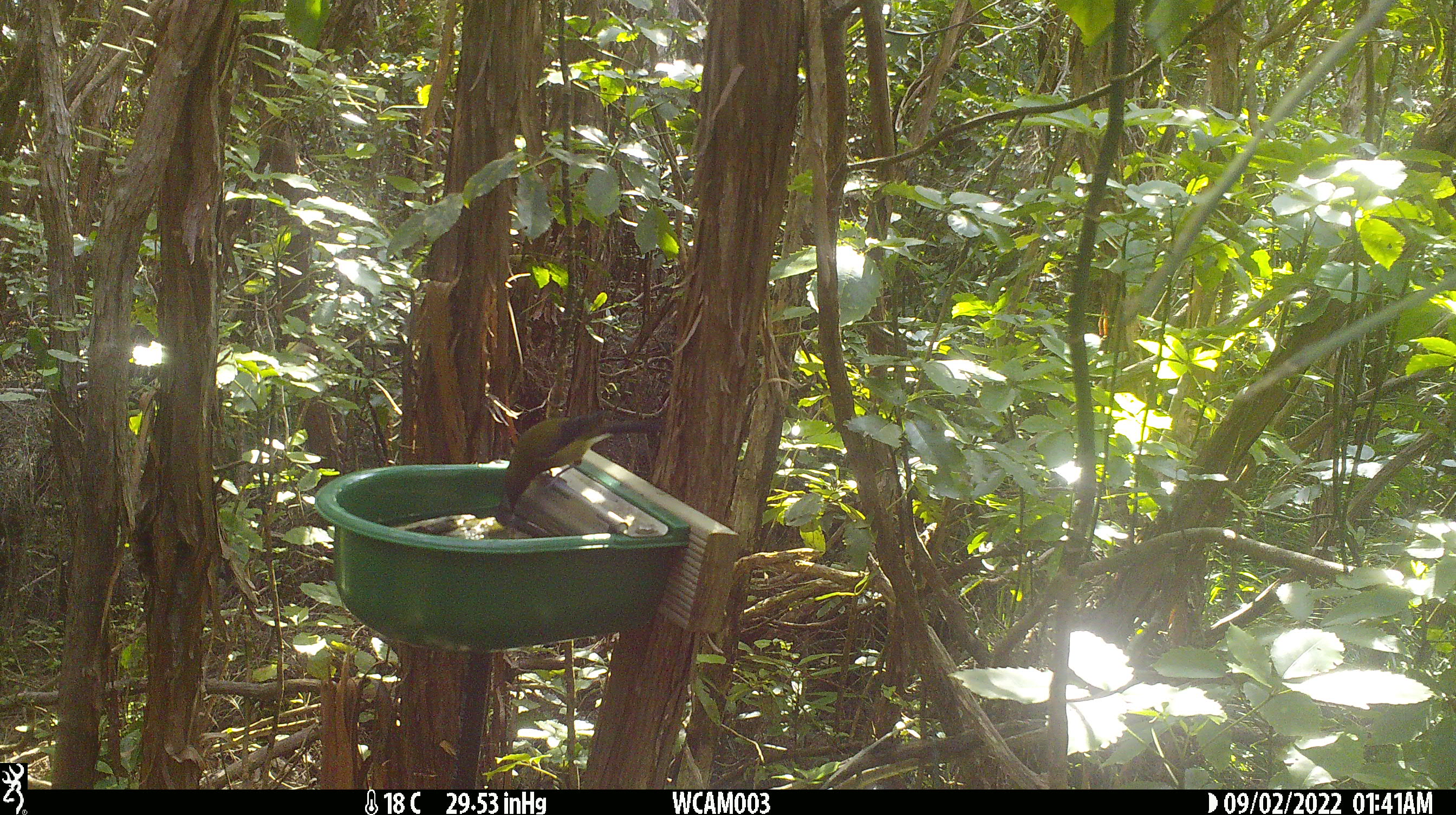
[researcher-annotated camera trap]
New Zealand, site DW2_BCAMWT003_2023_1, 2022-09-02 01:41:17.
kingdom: Animalia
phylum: Chordata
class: Aves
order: Passeriformes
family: Meliphagidae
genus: Anthornis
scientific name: Anthornis melanura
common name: new zealand bellbird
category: bellbird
Bellbird (new zealand bellbird) (Anthornis melanura).